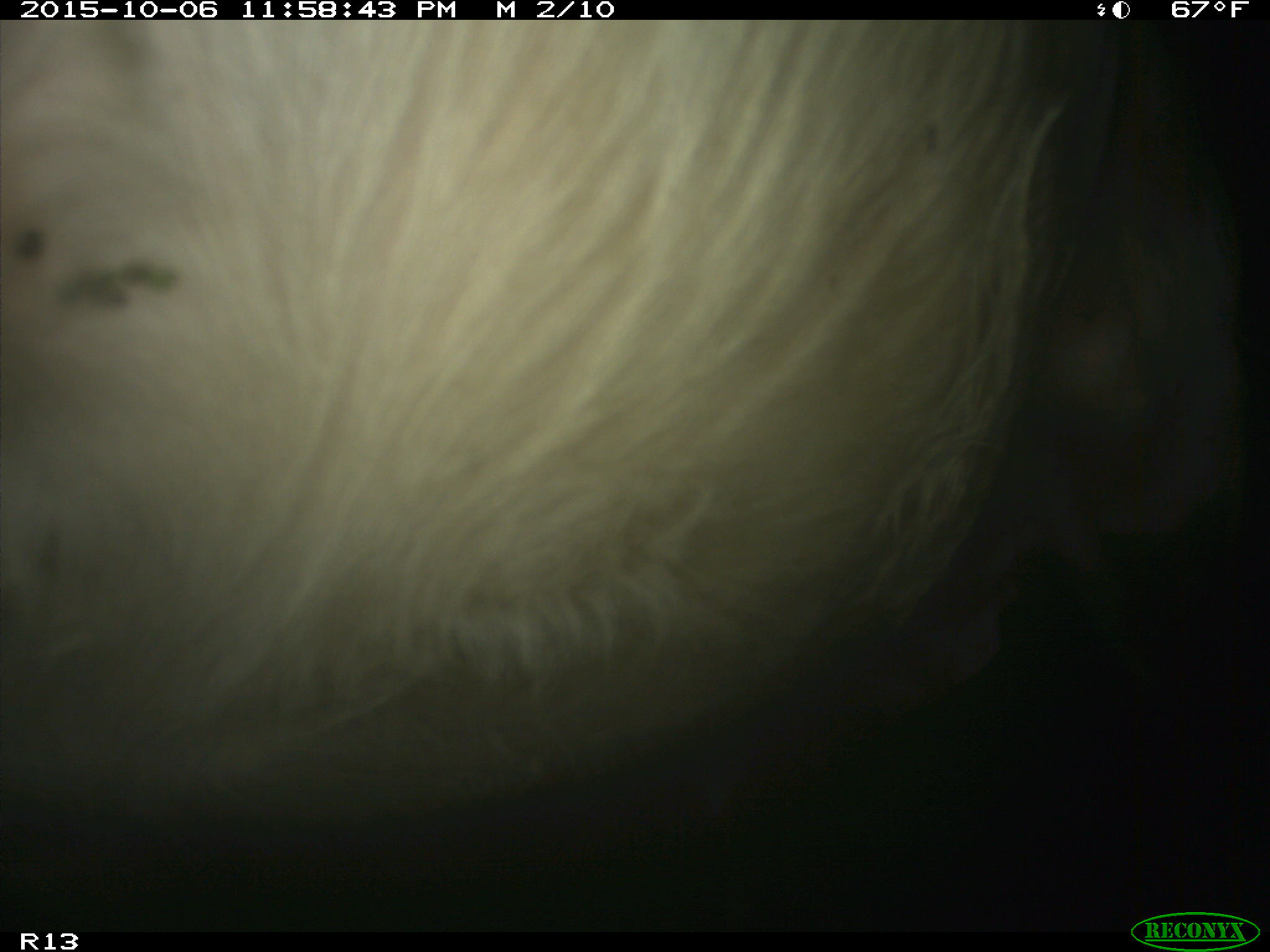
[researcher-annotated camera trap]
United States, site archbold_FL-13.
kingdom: Animalia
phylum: Chordata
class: Mammalia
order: Artiodactyla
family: Bovidae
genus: Bos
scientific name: Bos taurus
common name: domestic cow